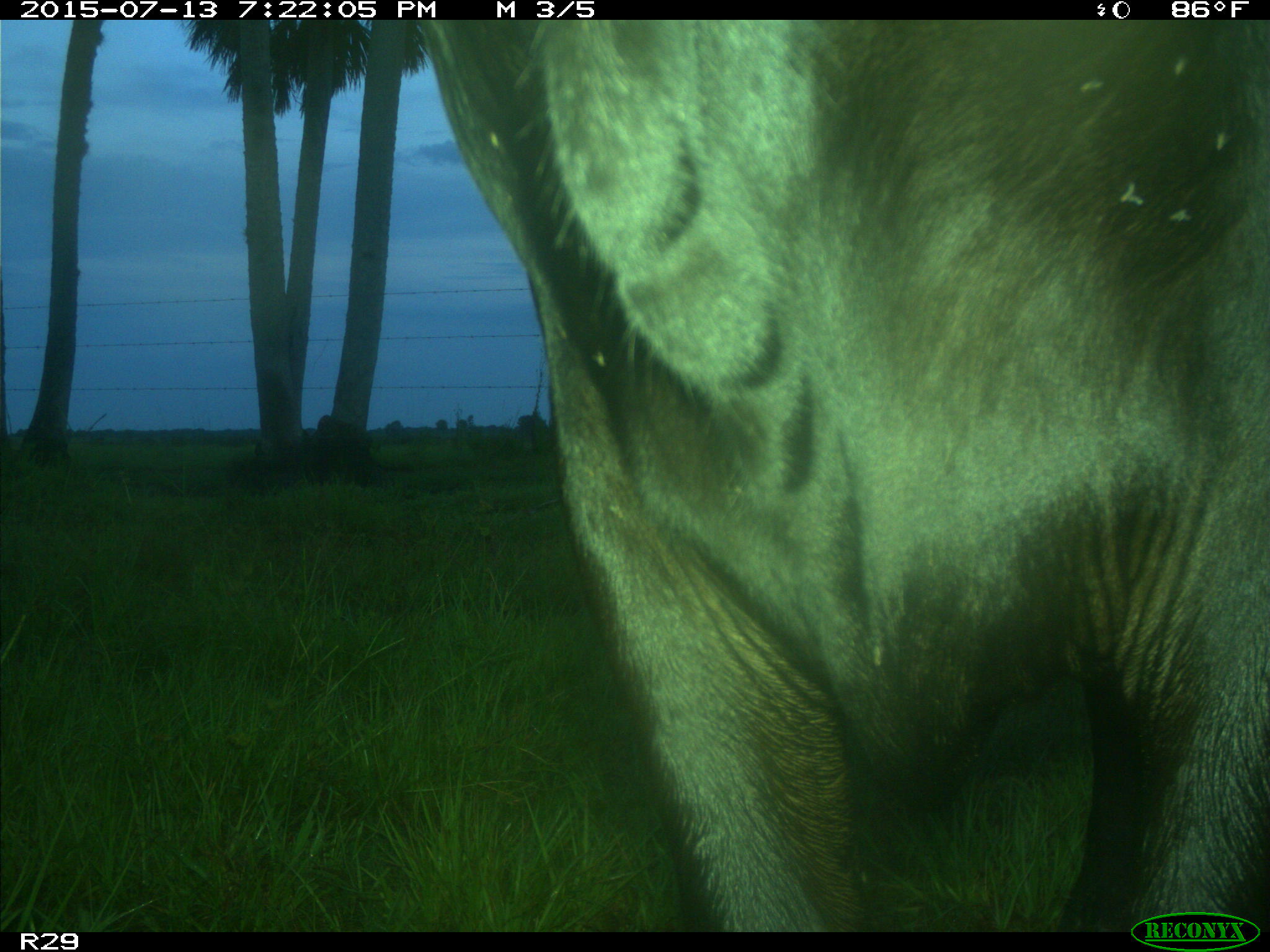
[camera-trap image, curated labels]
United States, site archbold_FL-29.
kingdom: Animalia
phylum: Chordata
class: Mammalia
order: Artiodactyla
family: Bovidae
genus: Bos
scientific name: Bos taurus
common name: domestic cow